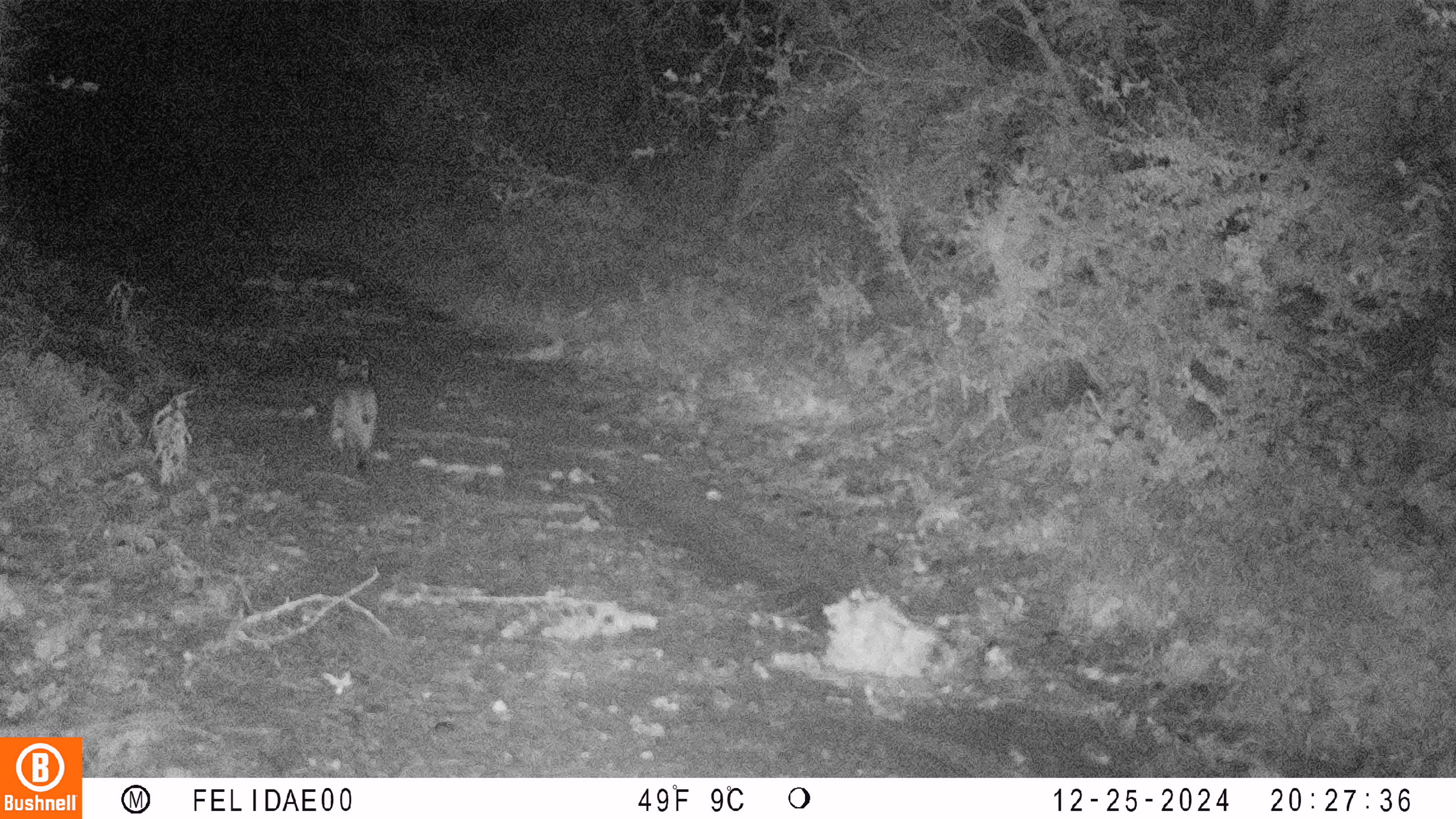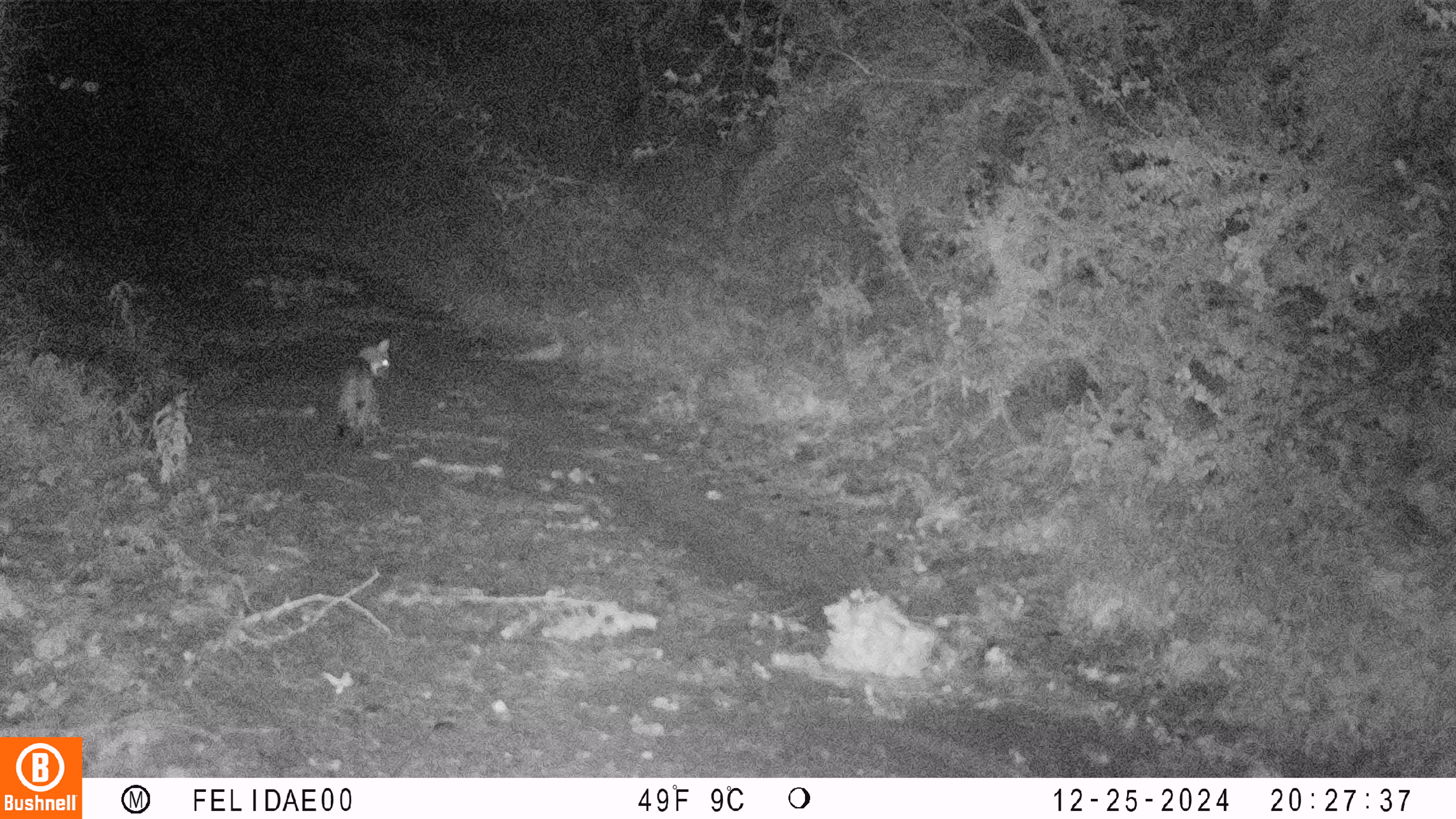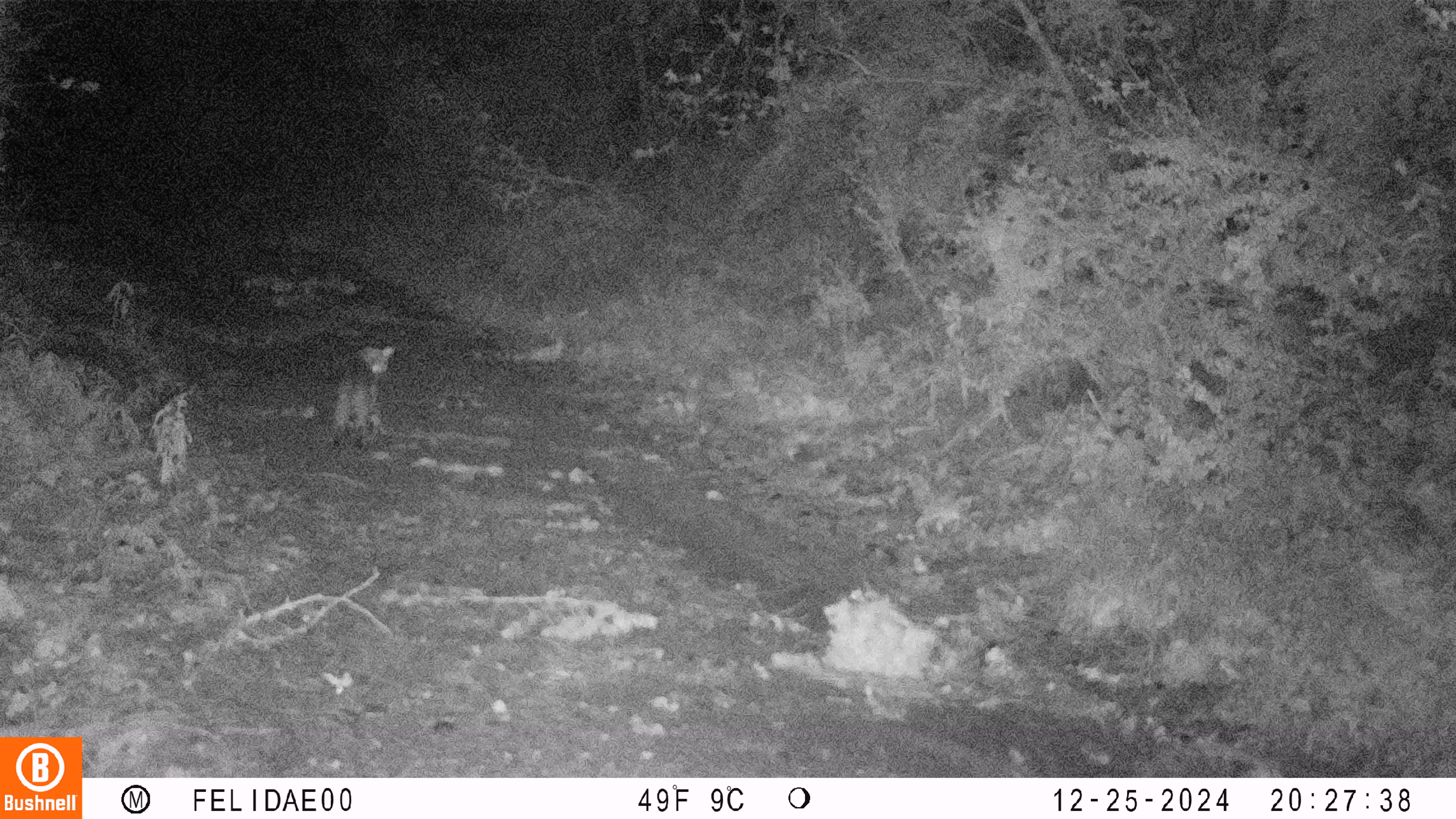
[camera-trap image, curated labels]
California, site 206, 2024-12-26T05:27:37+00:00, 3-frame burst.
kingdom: Animalia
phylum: Chordata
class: Mammalia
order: Carnivora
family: Felidae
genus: Lynx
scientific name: Lynx rufus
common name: bobcat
Bobcat (Lynx rufus).